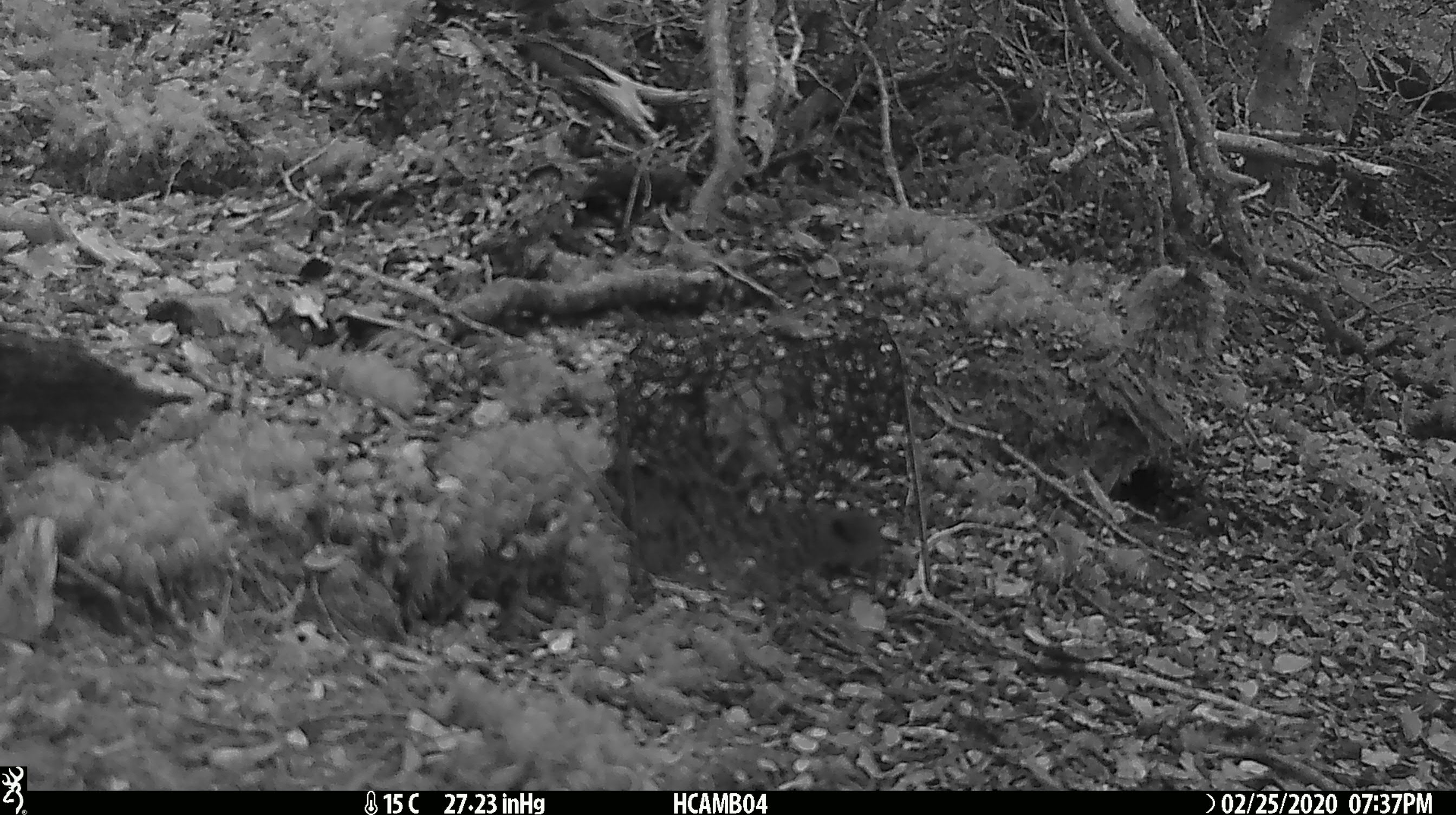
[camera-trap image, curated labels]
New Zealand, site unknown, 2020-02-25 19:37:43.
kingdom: Animalia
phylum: Chordata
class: Mammalia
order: Rodentia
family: Muridae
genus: Mus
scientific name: Mus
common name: mouse